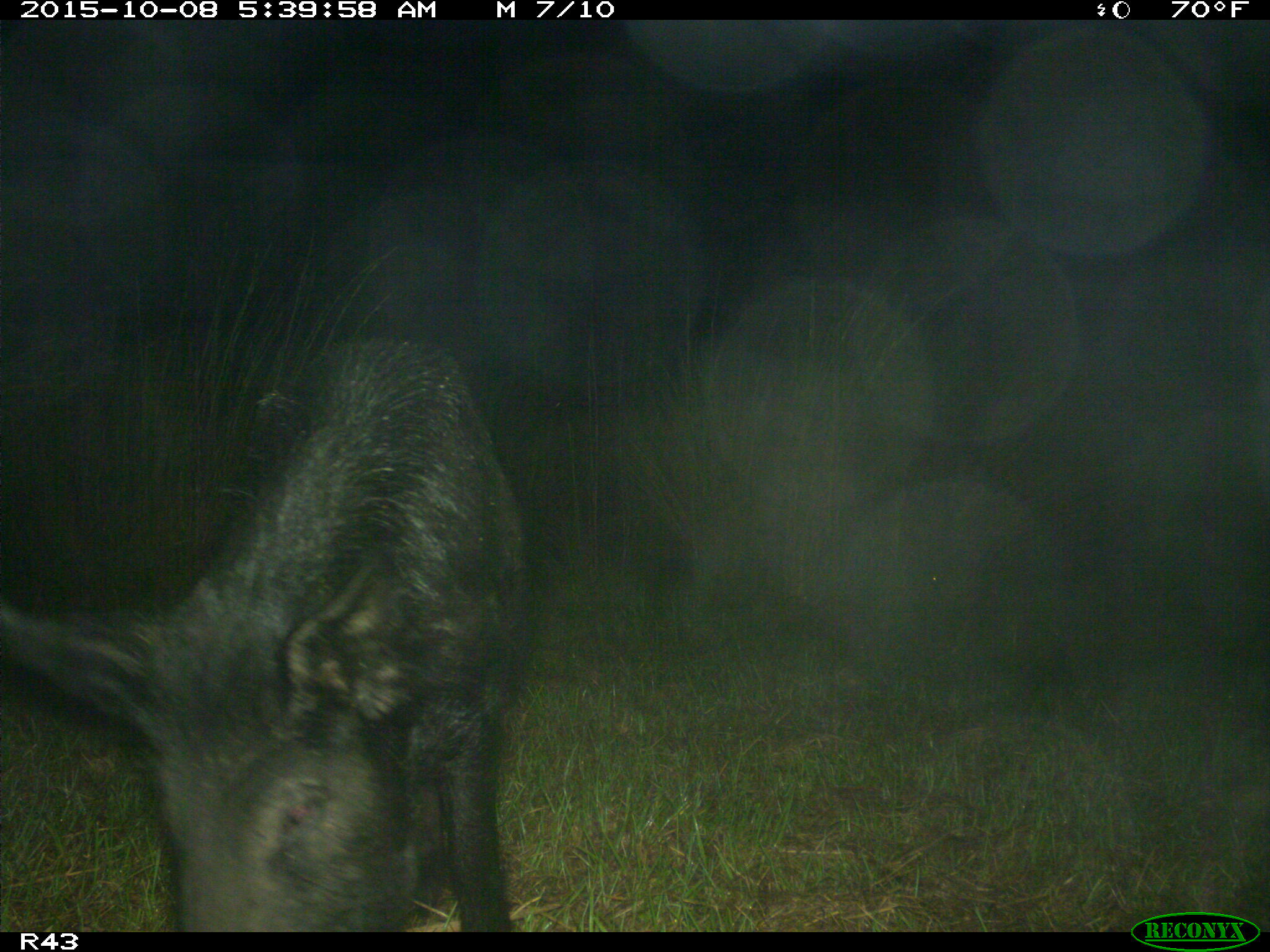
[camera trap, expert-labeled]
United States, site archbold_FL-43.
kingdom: Animalia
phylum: Chordata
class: Mammalia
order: Artiodactyla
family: Suidae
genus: Sus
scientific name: Sus scrofa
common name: wild boar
Sus scrofa (wild boar).